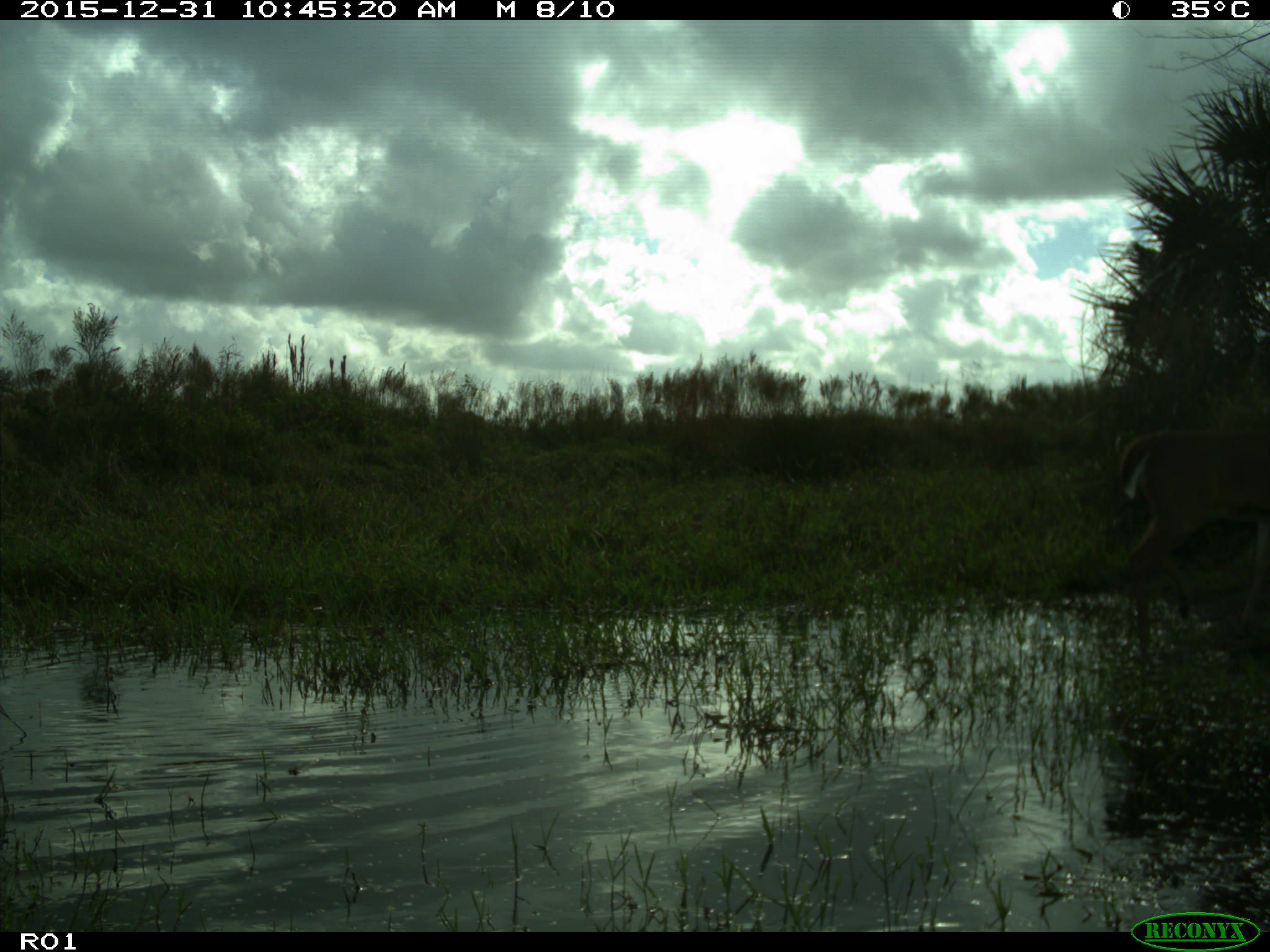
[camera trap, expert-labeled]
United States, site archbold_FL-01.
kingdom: Animalia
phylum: Chordata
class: Mammalia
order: Artiodactyla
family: Cervidae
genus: Odocoileus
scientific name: Odocoileus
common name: deer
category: unidentified deer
Unidentified deer (deer) (Odocoileus).